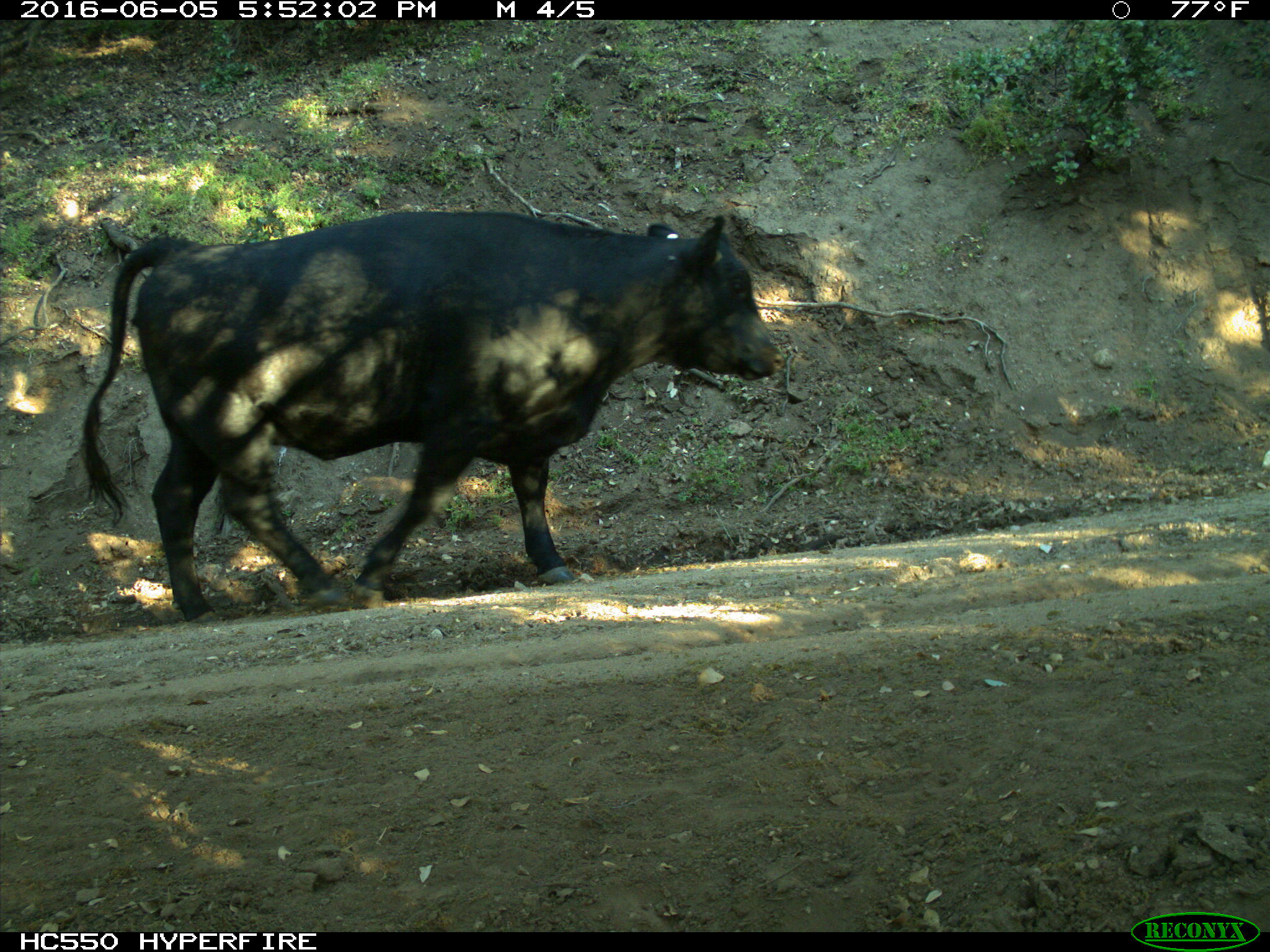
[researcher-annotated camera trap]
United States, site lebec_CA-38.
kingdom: Animalia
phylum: Chordata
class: Mammalia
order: Artiodactyla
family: Bovidae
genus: Bos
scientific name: Bos taurus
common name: domestic cow